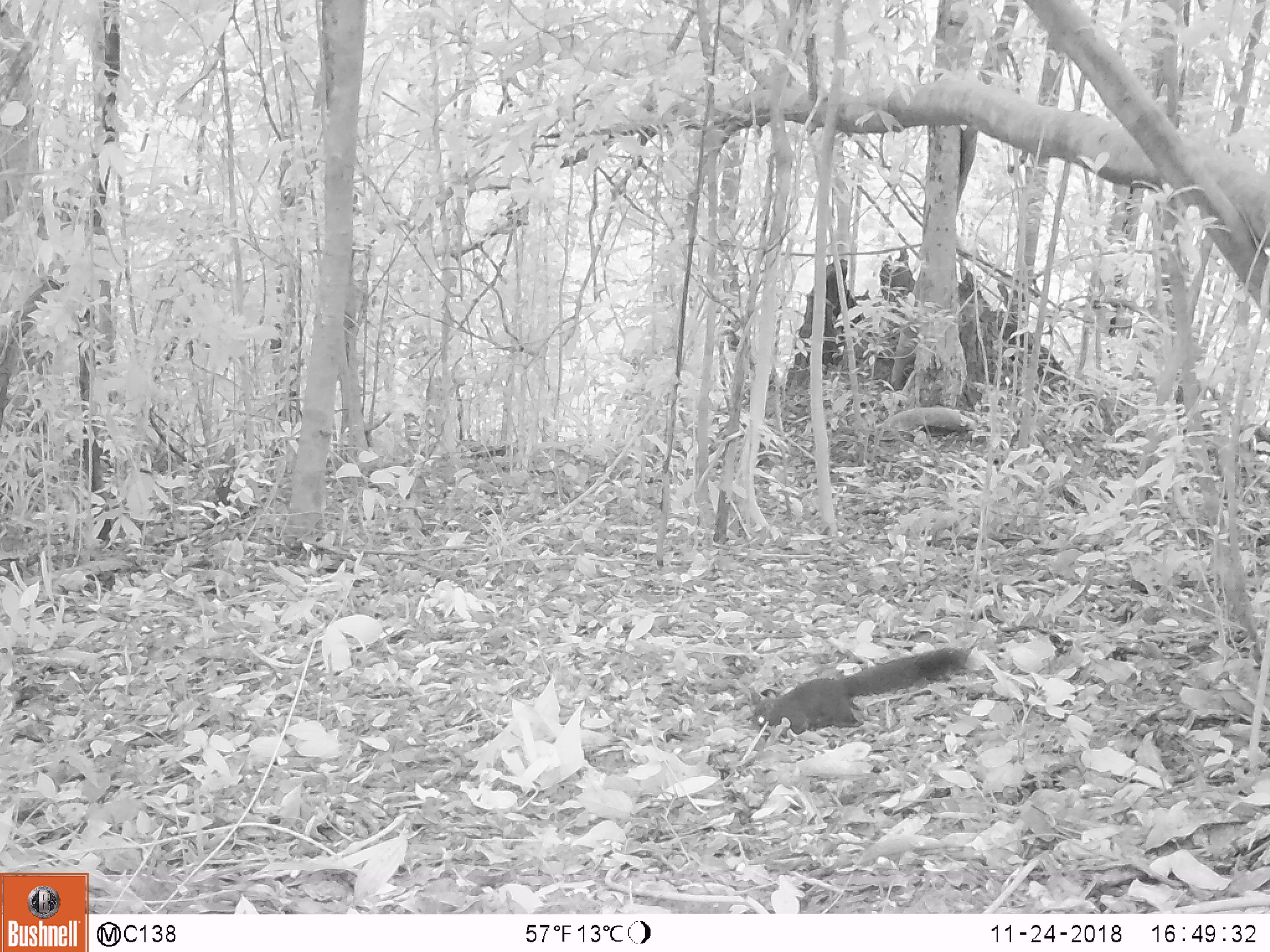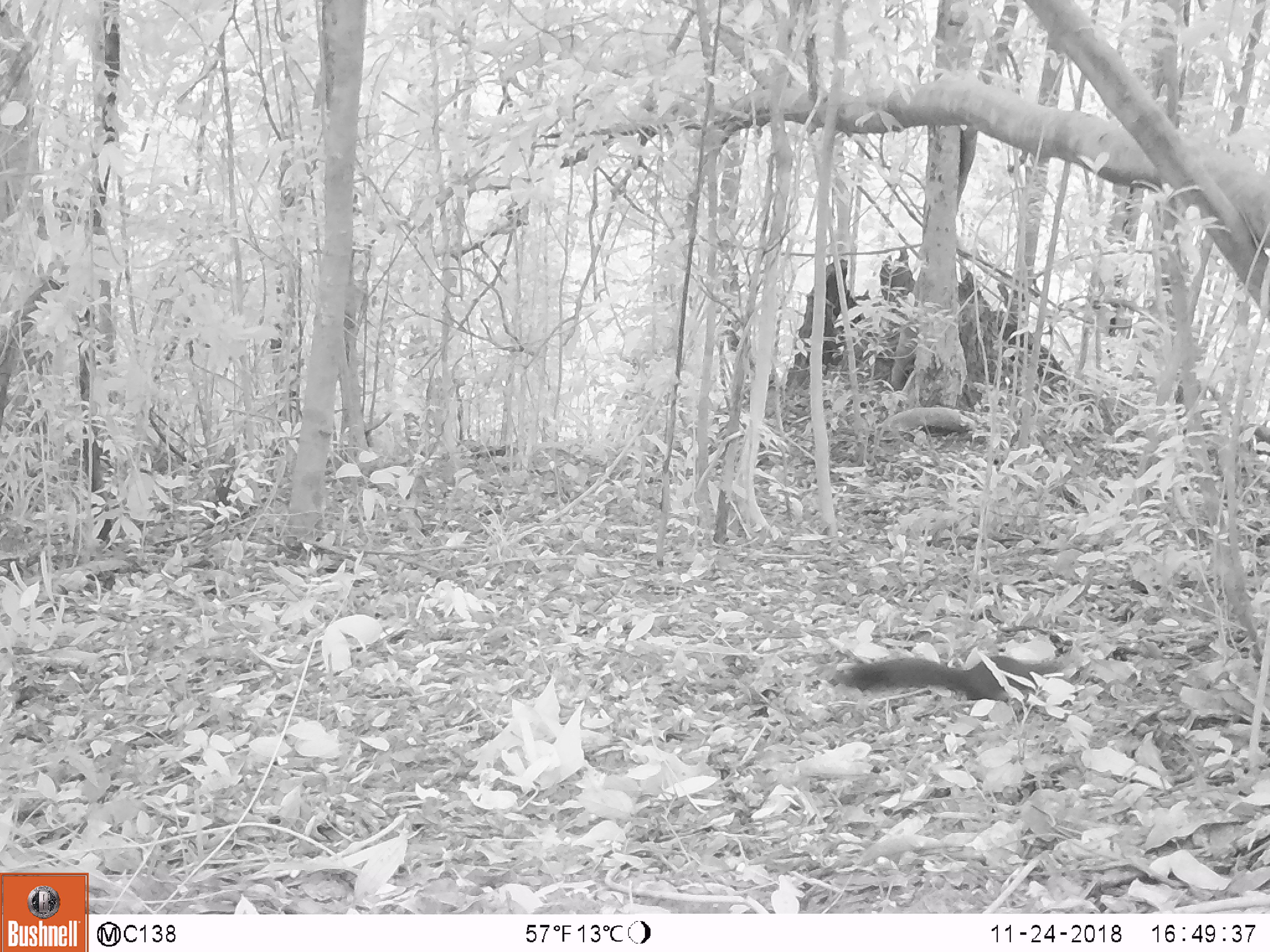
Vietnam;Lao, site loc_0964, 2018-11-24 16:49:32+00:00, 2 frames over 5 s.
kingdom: Animalia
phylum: Chordata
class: Mammalia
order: Rodentia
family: Sciuridae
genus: Sciurus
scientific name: Sciurus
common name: squirrel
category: unidentified squirrel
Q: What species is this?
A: Unidentified squirrel (squirrel) (Sciurus).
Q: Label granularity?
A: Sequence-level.